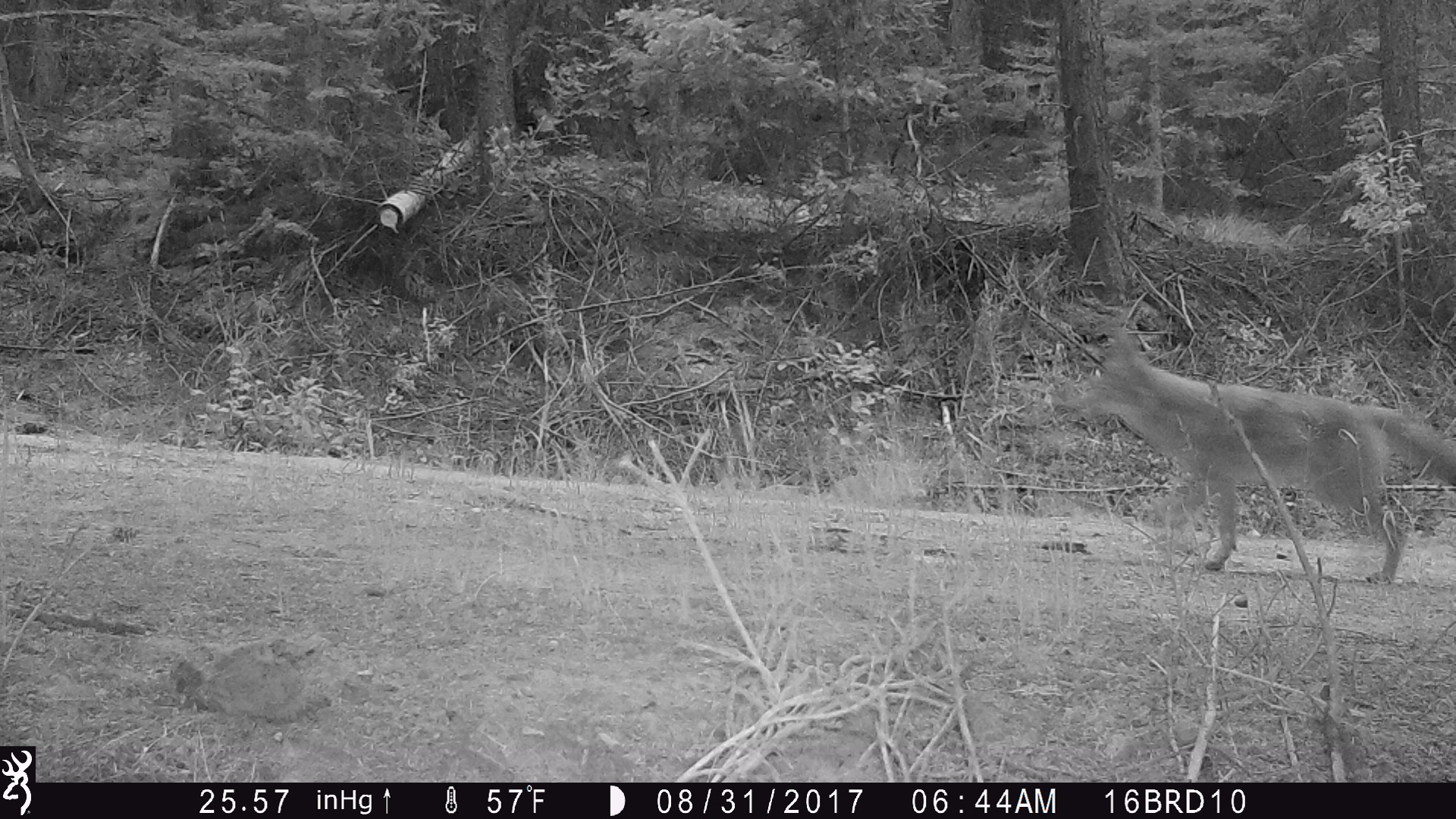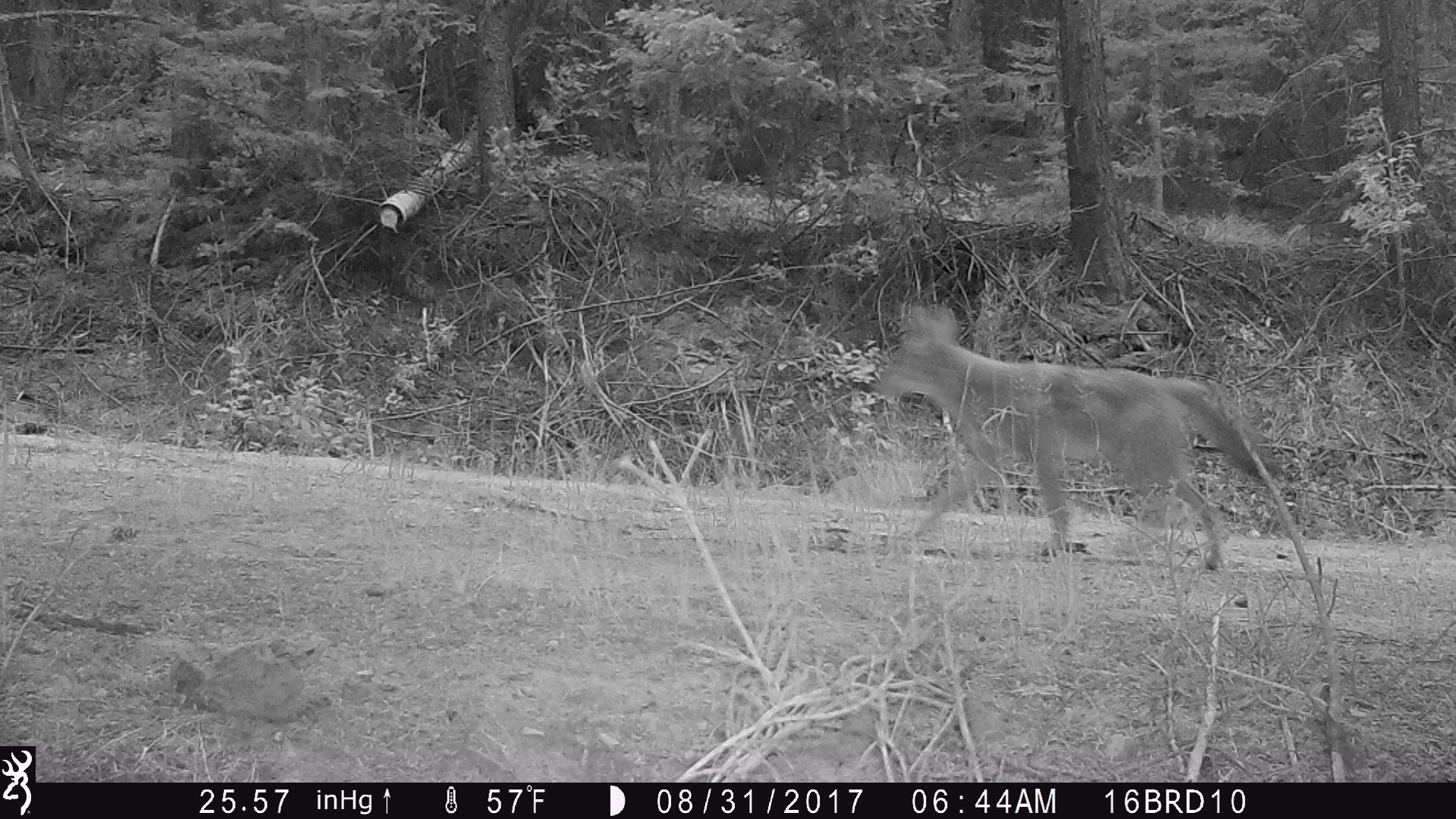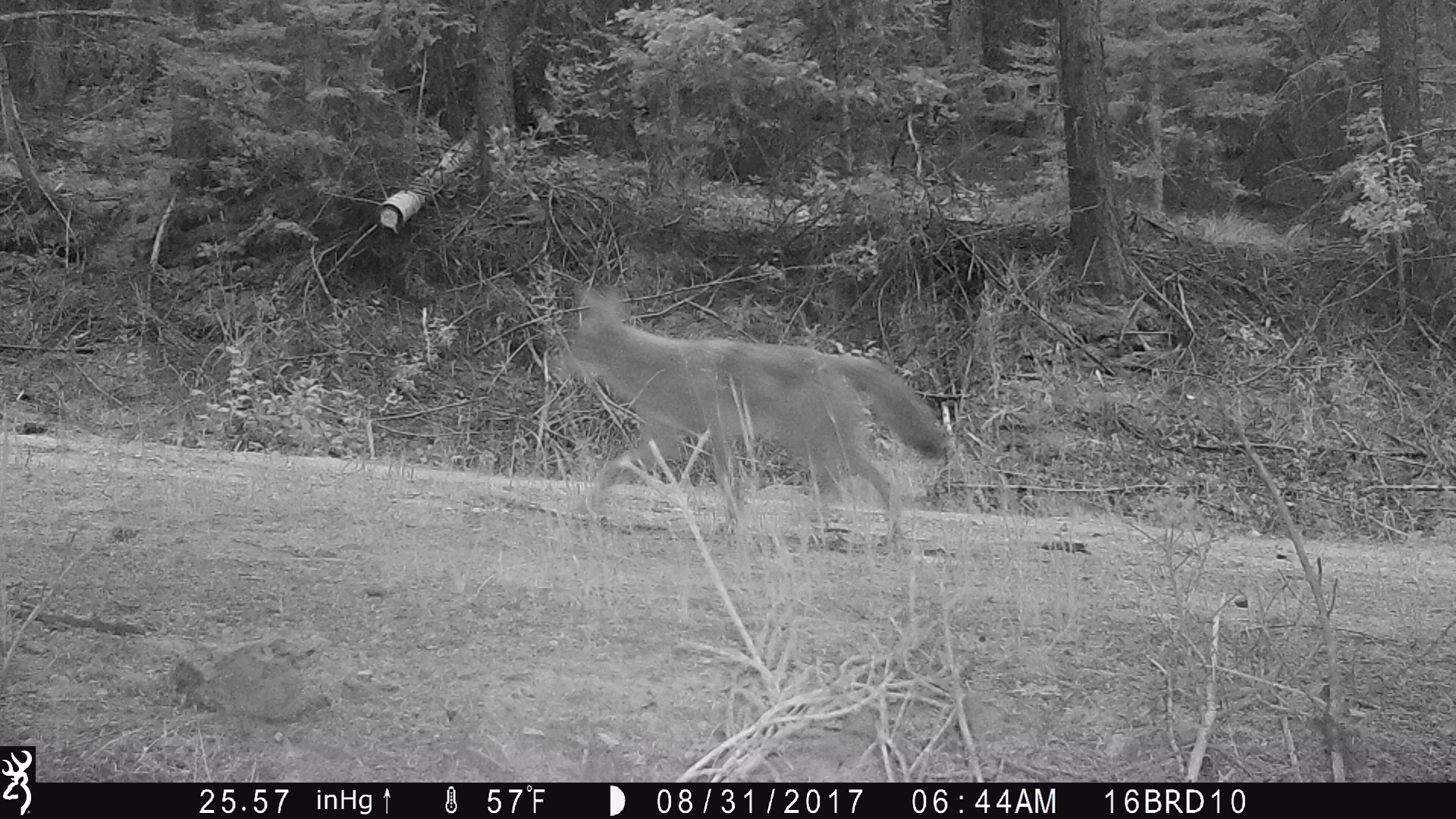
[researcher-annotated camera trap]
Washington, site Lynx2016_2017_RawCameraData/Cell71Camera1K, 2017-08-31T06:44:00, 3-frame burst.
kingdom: Animalia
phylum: Chordata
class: Mammalia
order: Carnivora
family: Canidae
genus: Canis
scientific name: Canis latrans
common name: coyote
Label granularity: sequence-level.